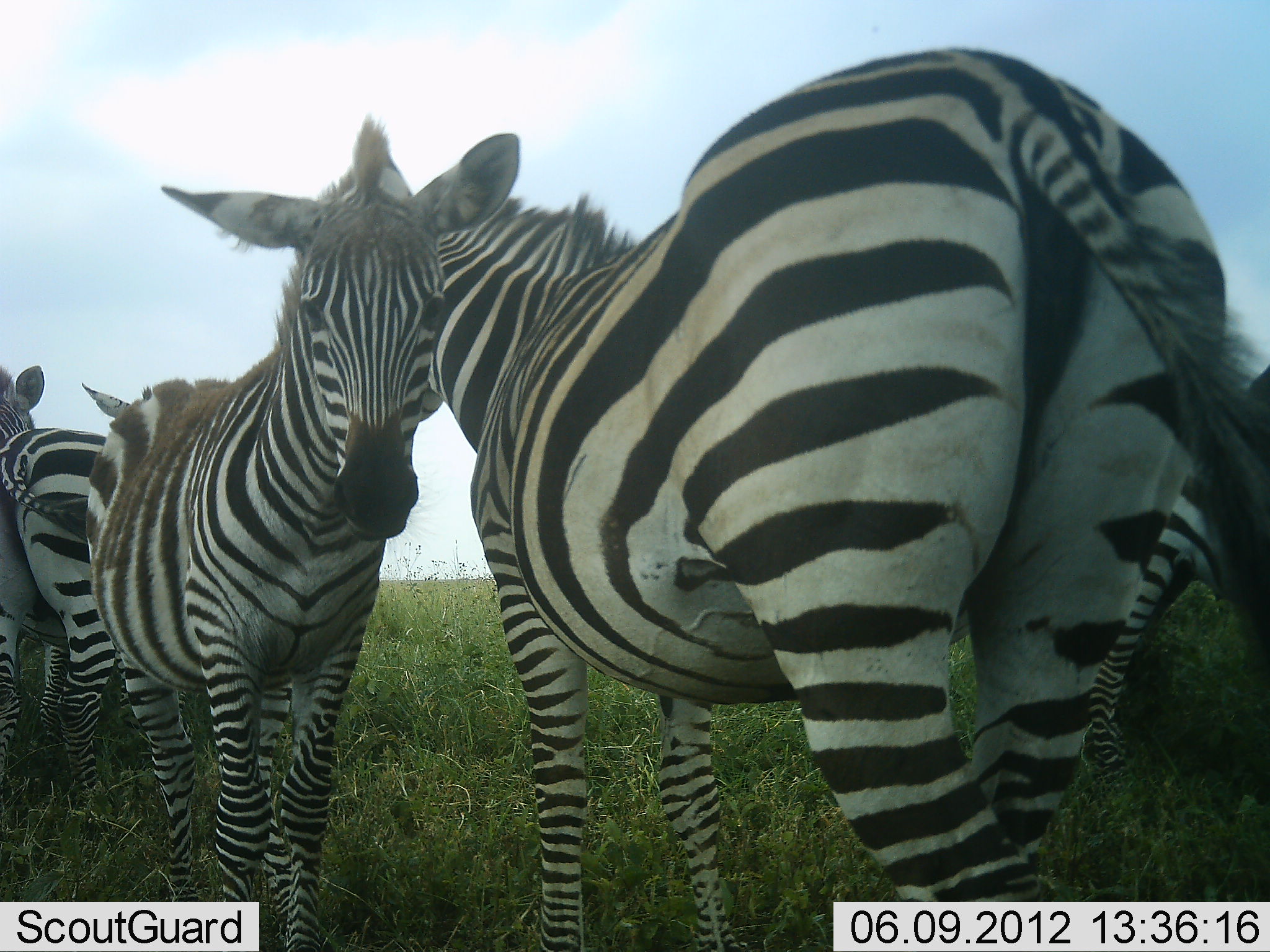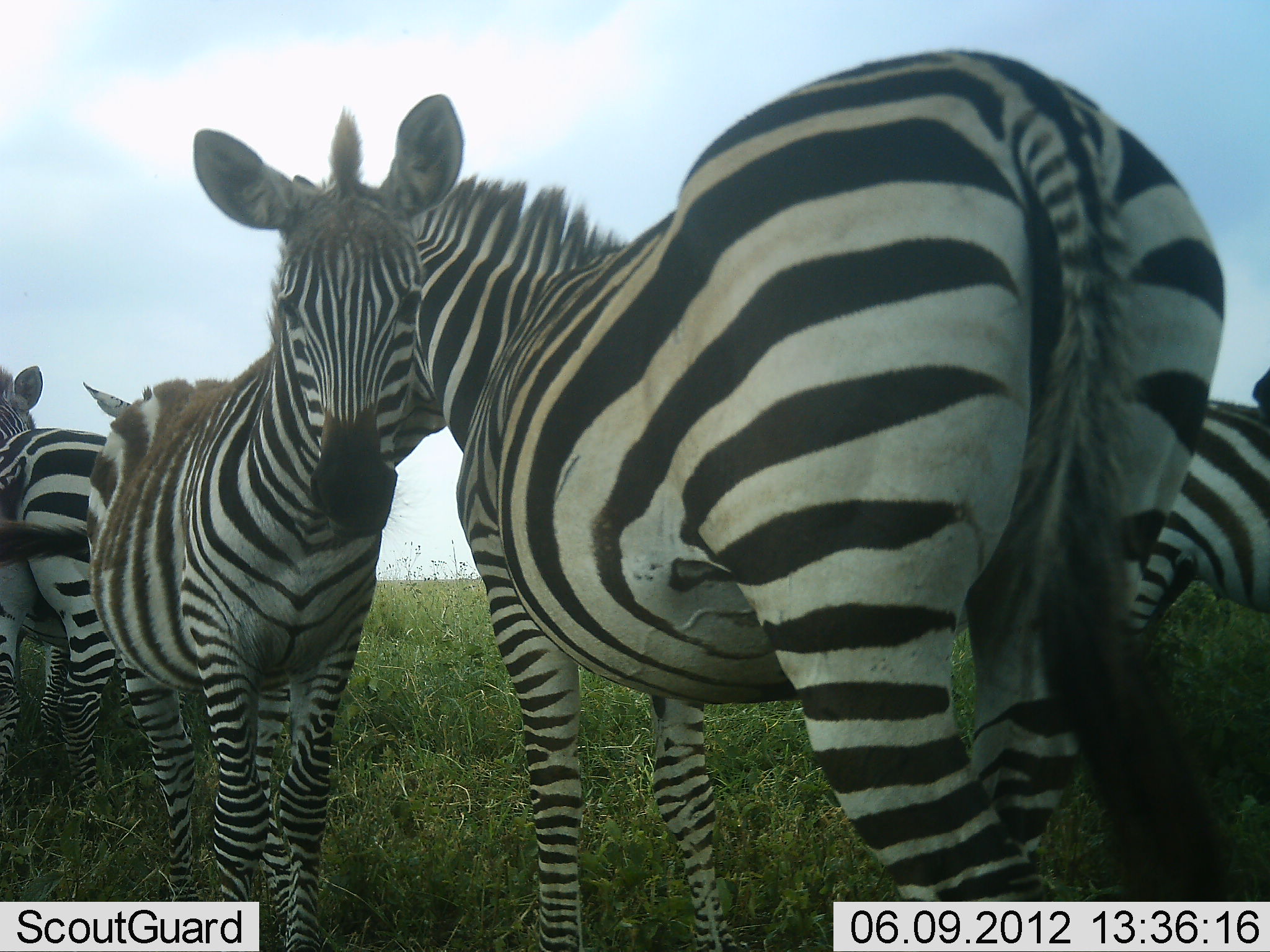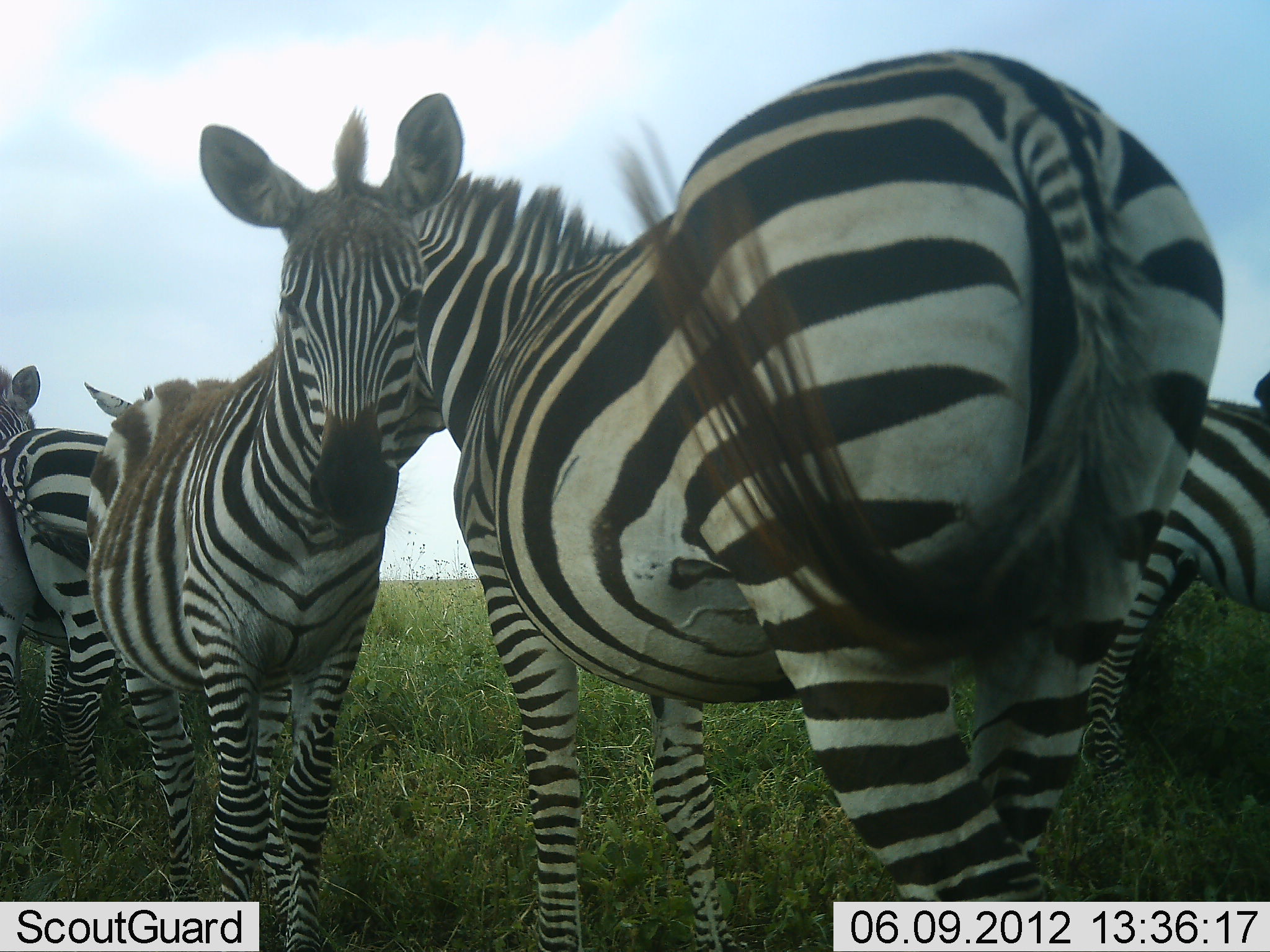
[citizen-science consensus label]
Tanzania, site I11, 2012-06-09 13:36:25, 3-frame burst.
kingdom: Animalia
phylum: Chordata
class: Mammalia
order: Perissodactyla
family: Equidae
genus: Equus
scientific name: Equus quagga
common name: plains zebra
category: zebra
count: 5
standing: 80%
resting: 0%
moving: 0%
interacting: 30%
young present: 30%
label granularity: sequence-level